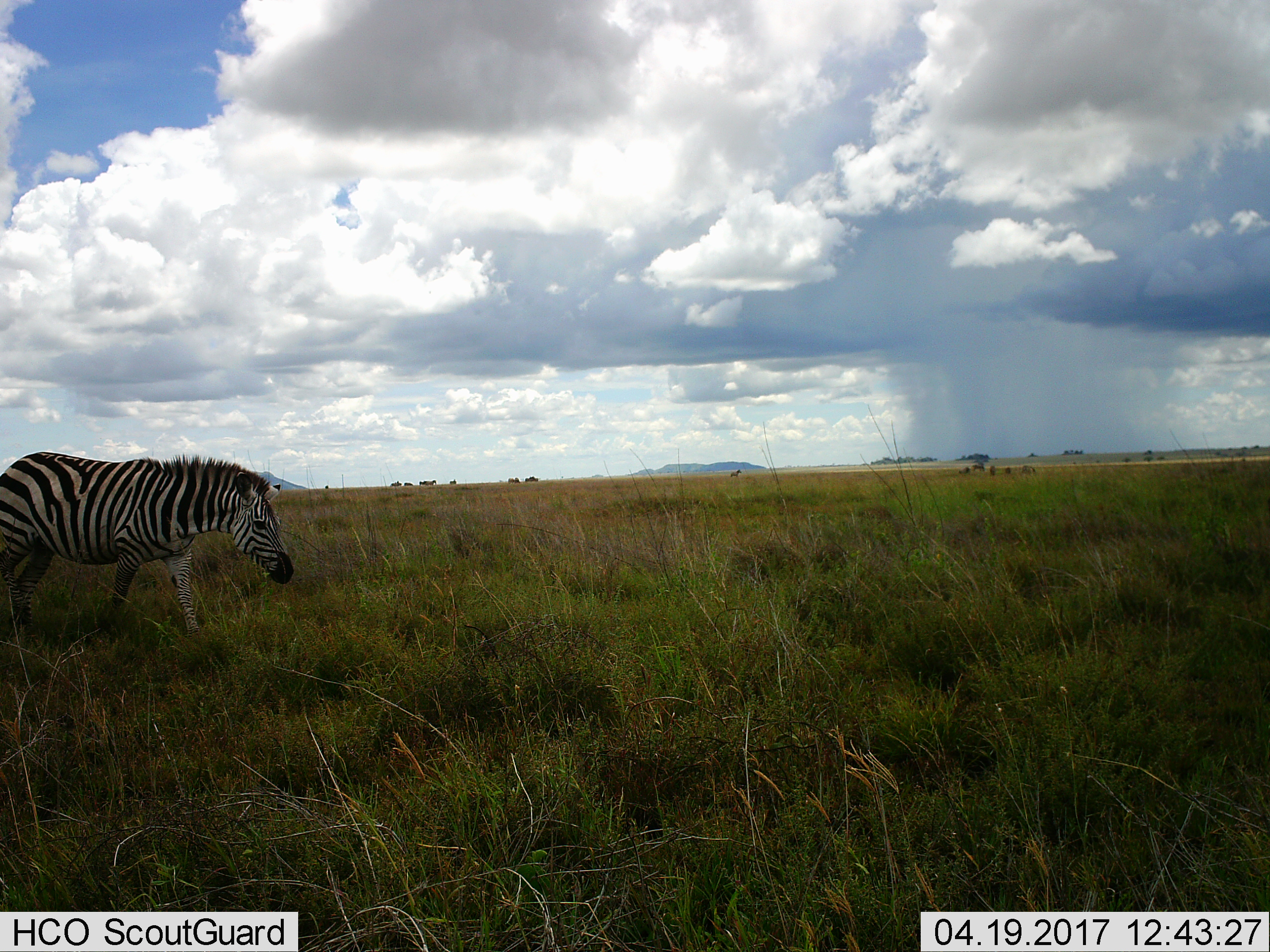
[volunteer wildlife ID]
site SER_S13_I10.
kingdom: Animalia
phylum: Chordata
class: Mammalia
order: Perissodactyla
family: Equidae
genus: Equus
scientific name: Equus quagga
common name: plains zebra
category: zebraplains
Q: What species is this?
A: Zebraplains (plains zebra) (Equus quagga).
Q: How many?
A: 1.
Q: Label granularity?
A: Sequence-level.